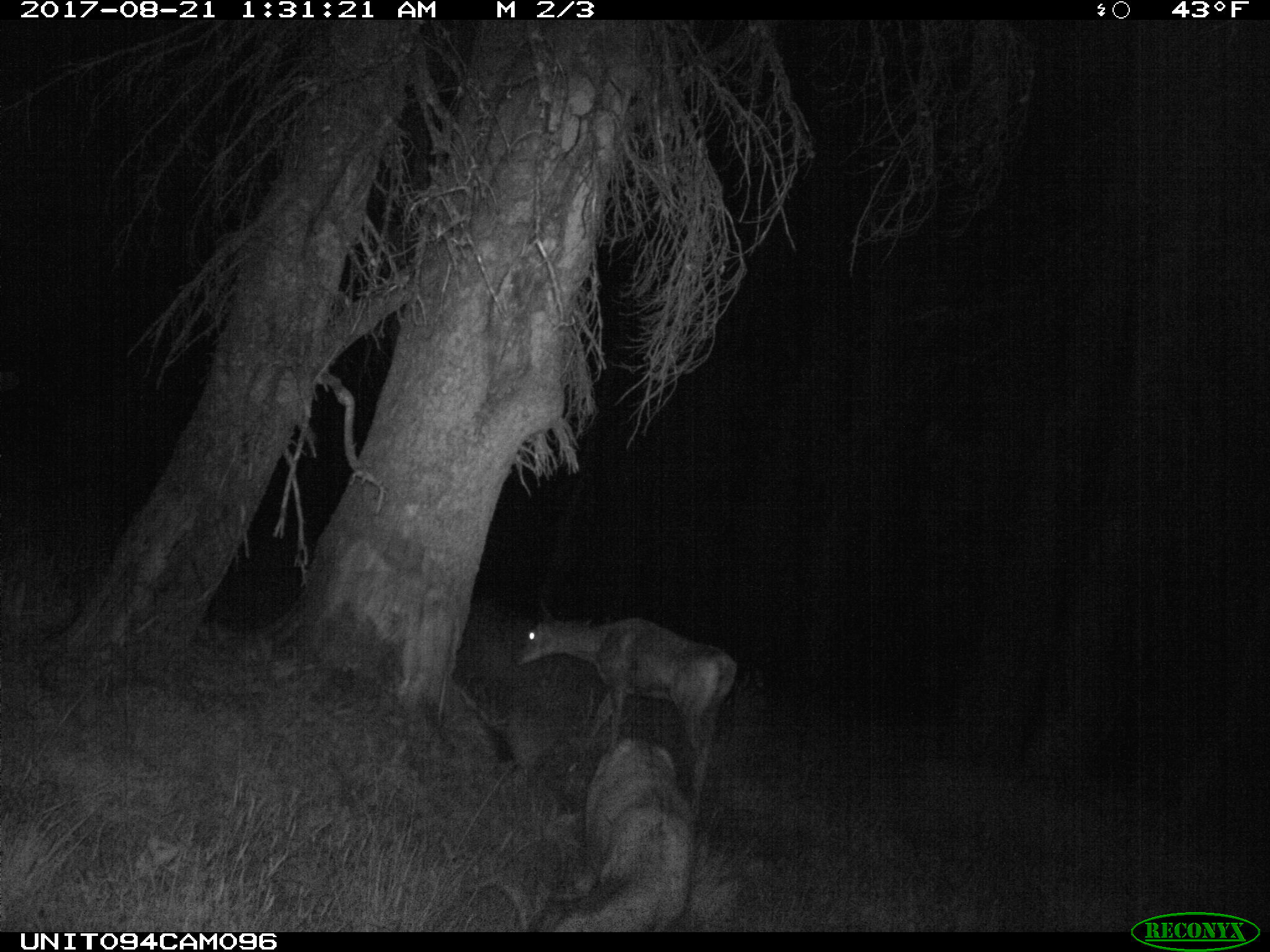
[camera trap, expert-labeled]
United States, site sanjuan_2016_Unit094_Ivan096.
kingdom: Animalia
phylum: Chordata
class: Mammalia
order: Artiodactyla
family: Cervidae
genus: Odocoileus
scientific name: Odocoileus hemionus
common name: mule deer